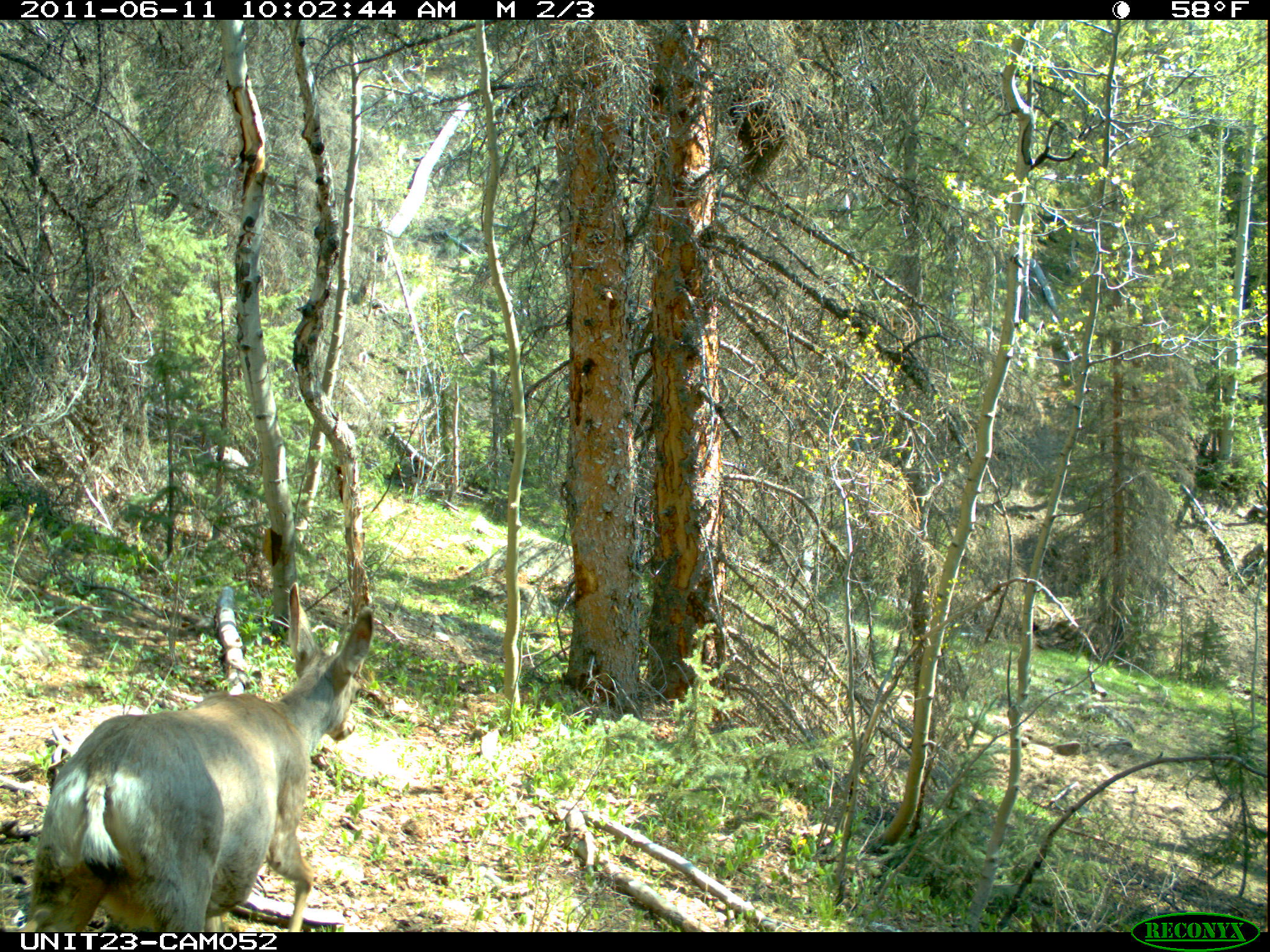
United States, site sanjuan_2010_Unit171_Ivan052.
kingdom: Animalia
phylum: Chordata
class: Mammalia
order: Artiodactyla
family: Cervidae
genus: Odocoileus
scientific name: Odocoileus hemionus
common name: mule deer